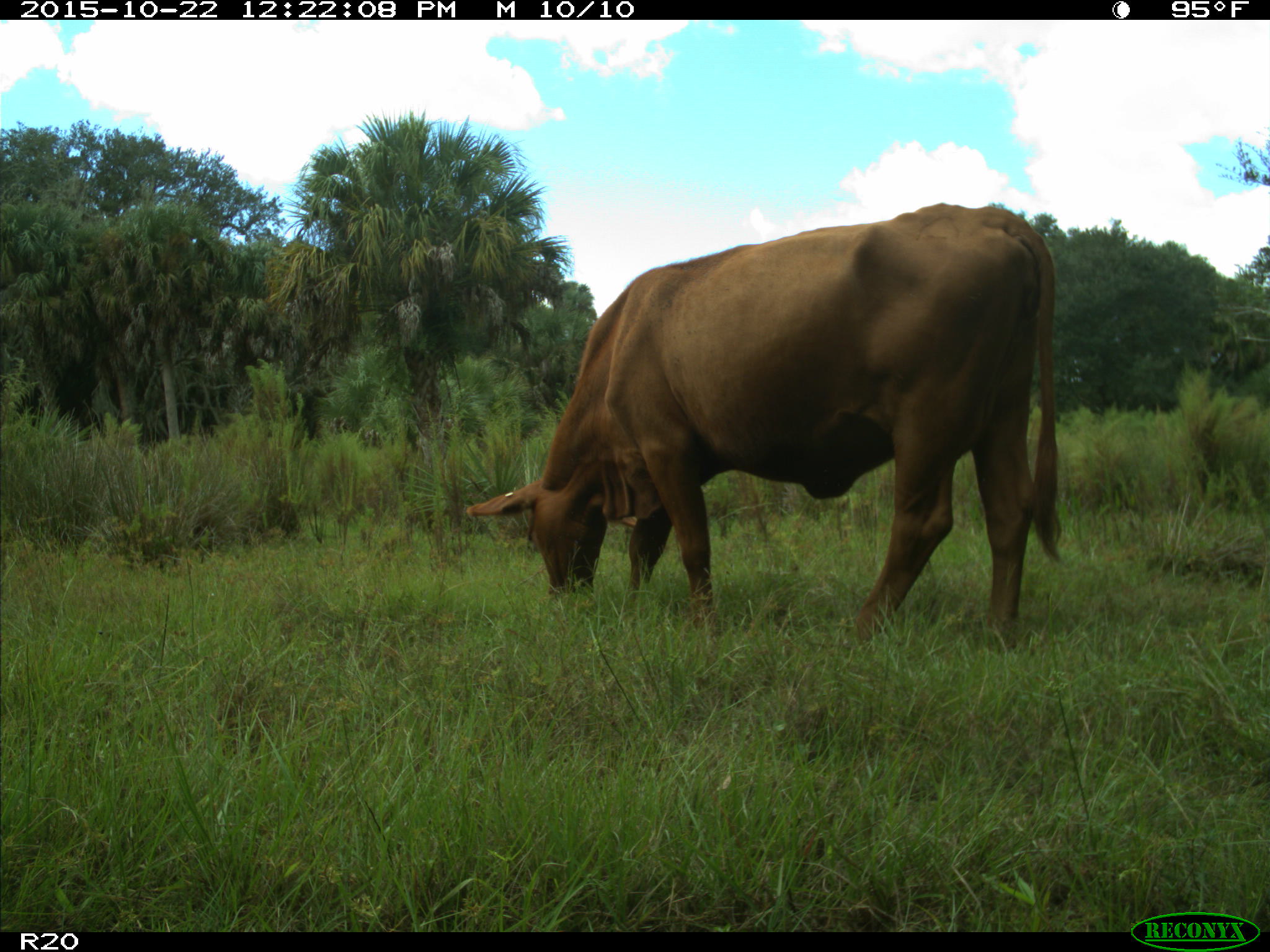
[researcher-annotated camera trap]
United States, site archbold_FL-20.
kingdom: Animalia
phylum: Chordata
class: Mammalia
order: Artiodactyla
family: Bovidae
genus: Bos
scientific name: Bos taurus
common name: domestic cow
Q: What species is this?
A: Bos taurus (domestic cow).